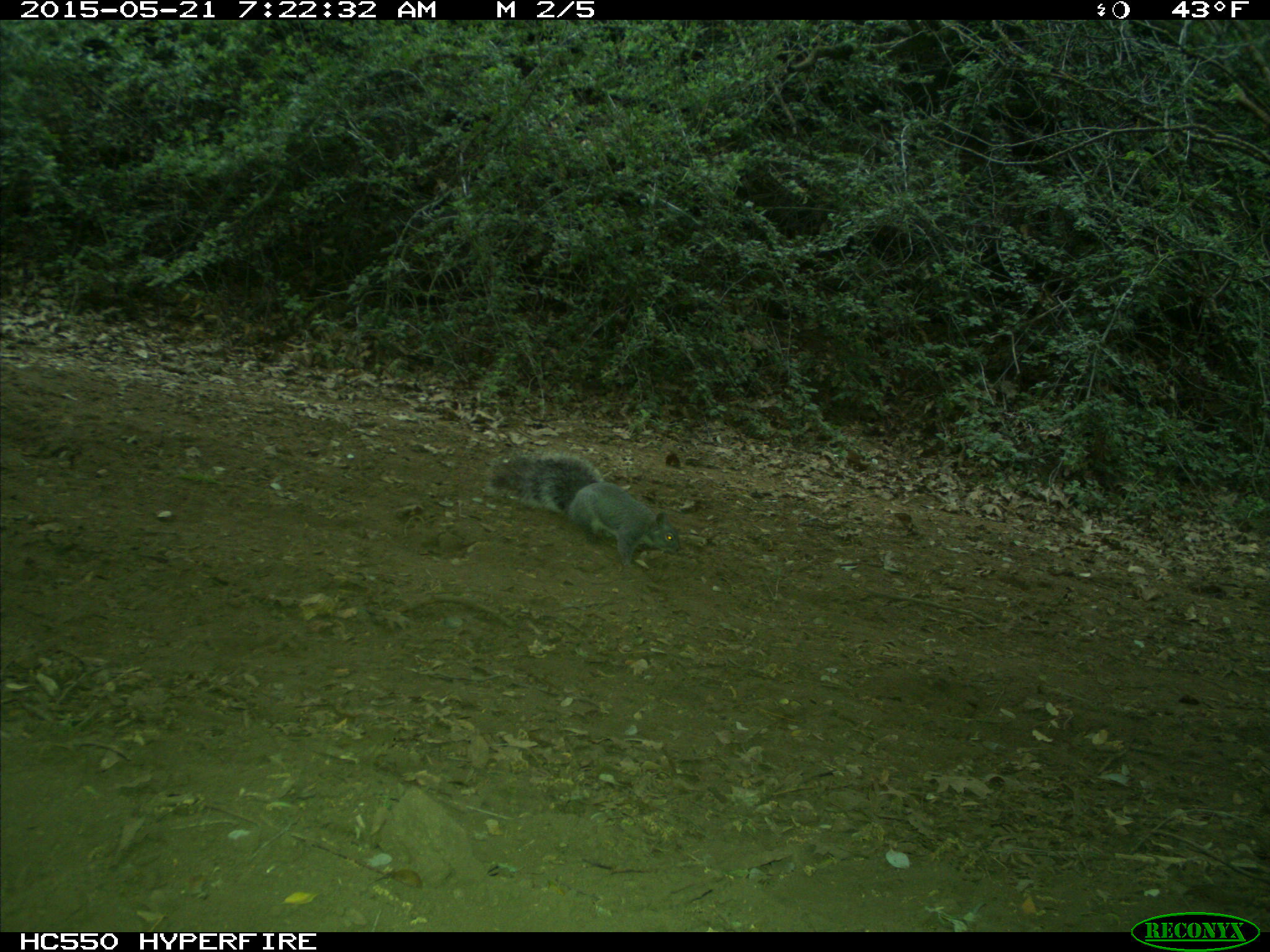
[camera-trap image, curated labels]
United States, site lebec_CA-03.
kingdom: Animalia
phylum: Chordata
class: Mammalia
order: Rodentia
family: Sciuridae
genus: Sciurus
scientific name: Sciurus carolinensis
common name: eastern gray squirrel